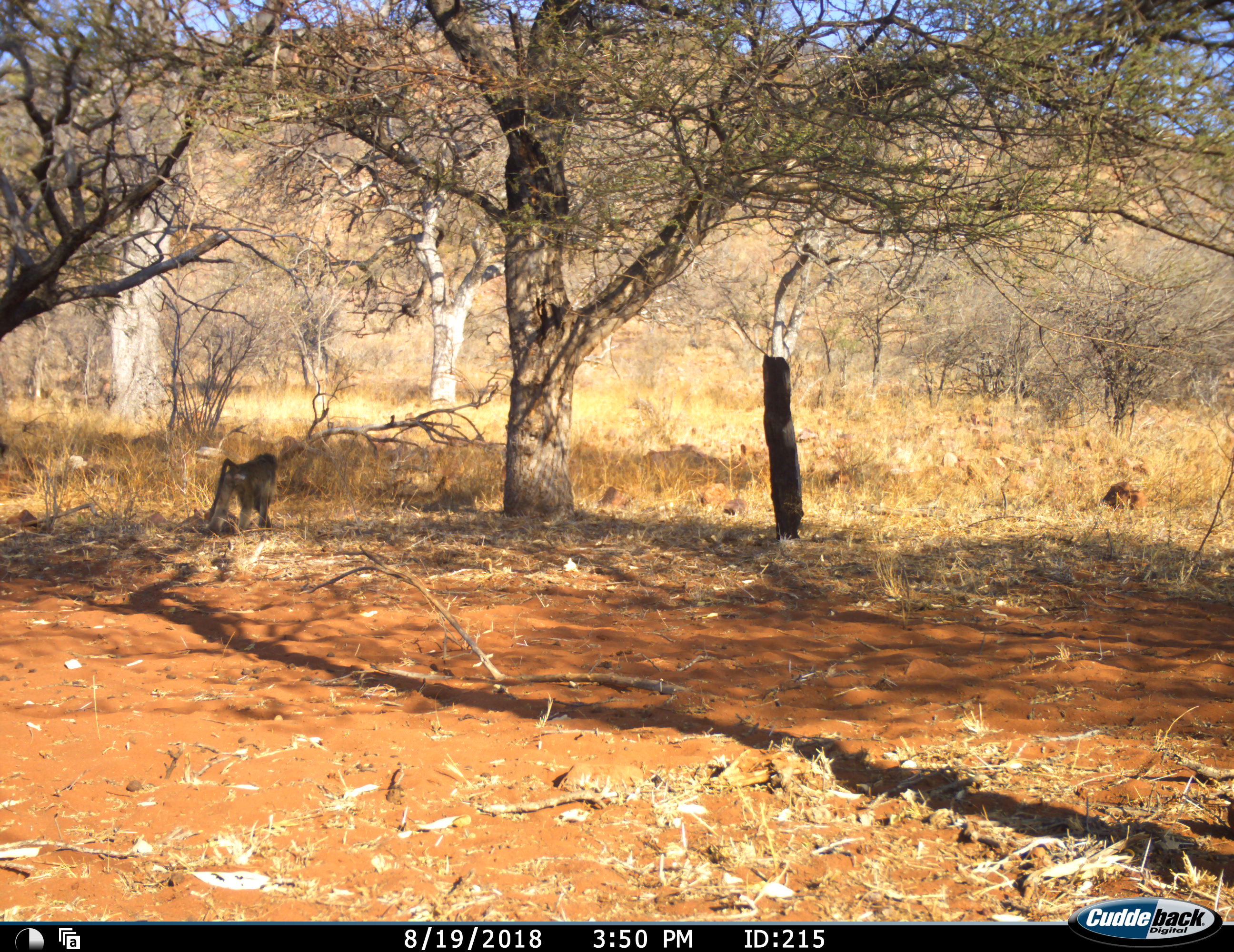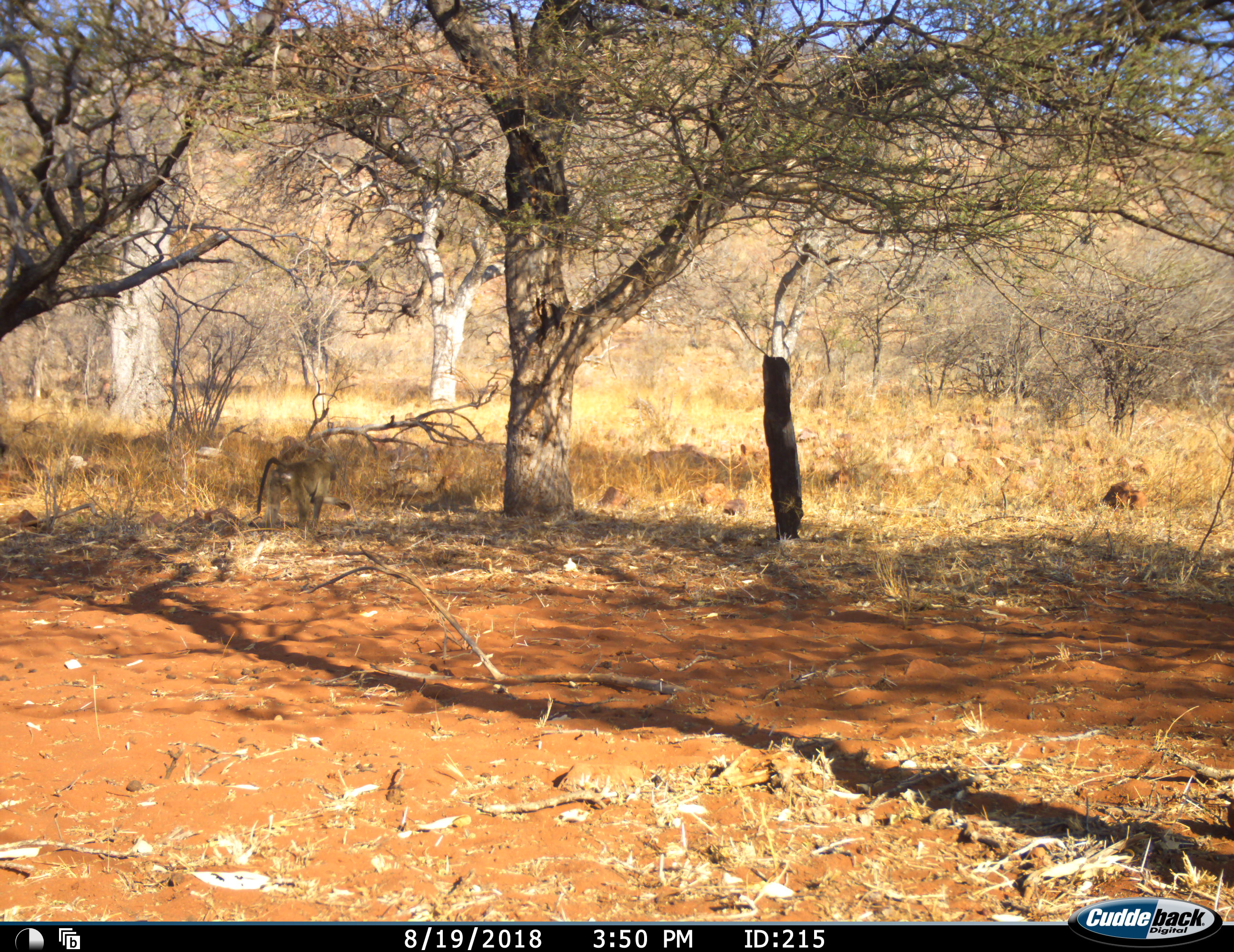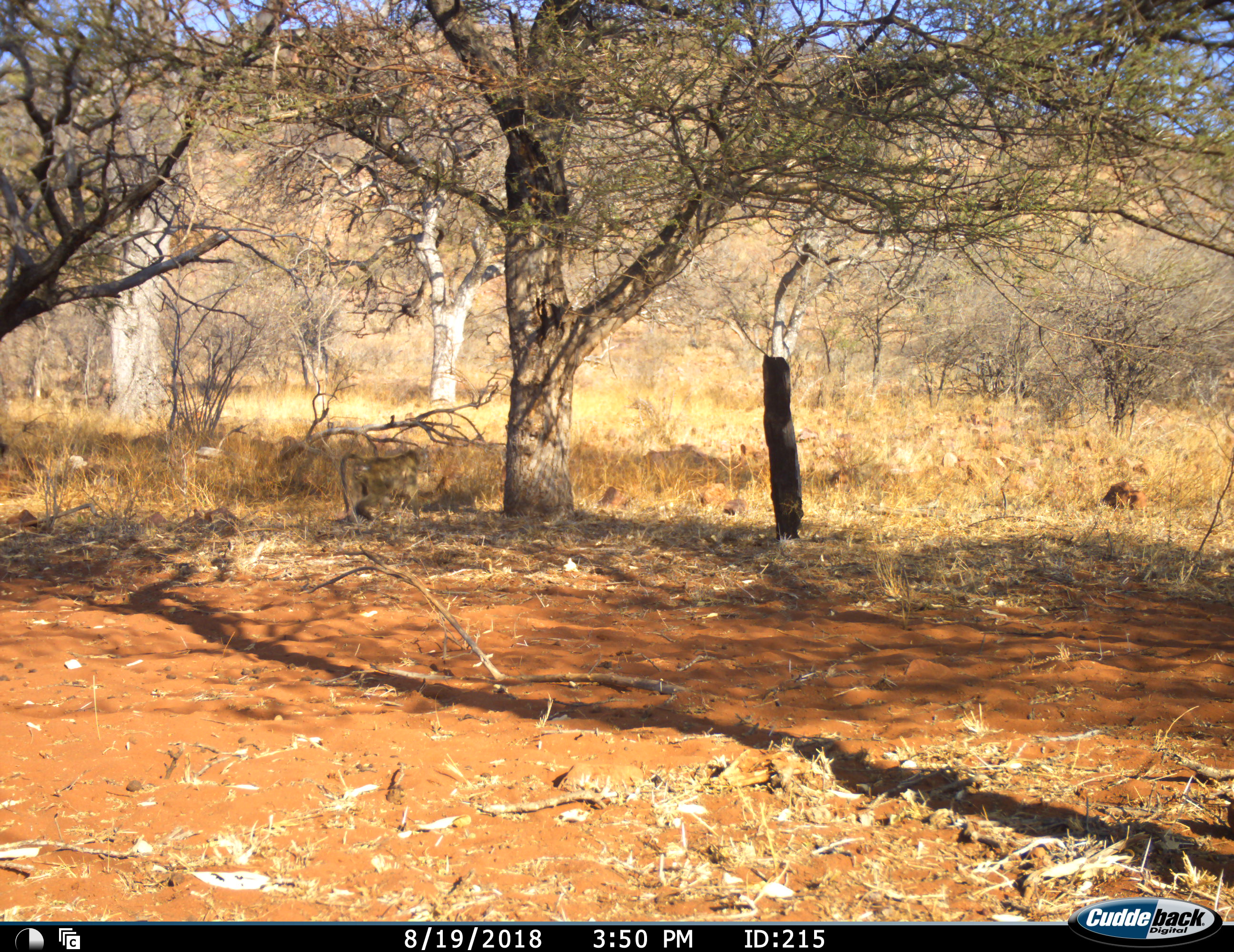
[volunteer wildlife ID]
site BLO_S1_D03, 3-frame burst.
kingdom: Animalia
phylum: Chordata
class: Mammalia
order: Primates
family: Cercopithecidae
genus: Papio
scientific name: Papio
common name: baboon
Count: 1.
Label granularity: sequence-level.